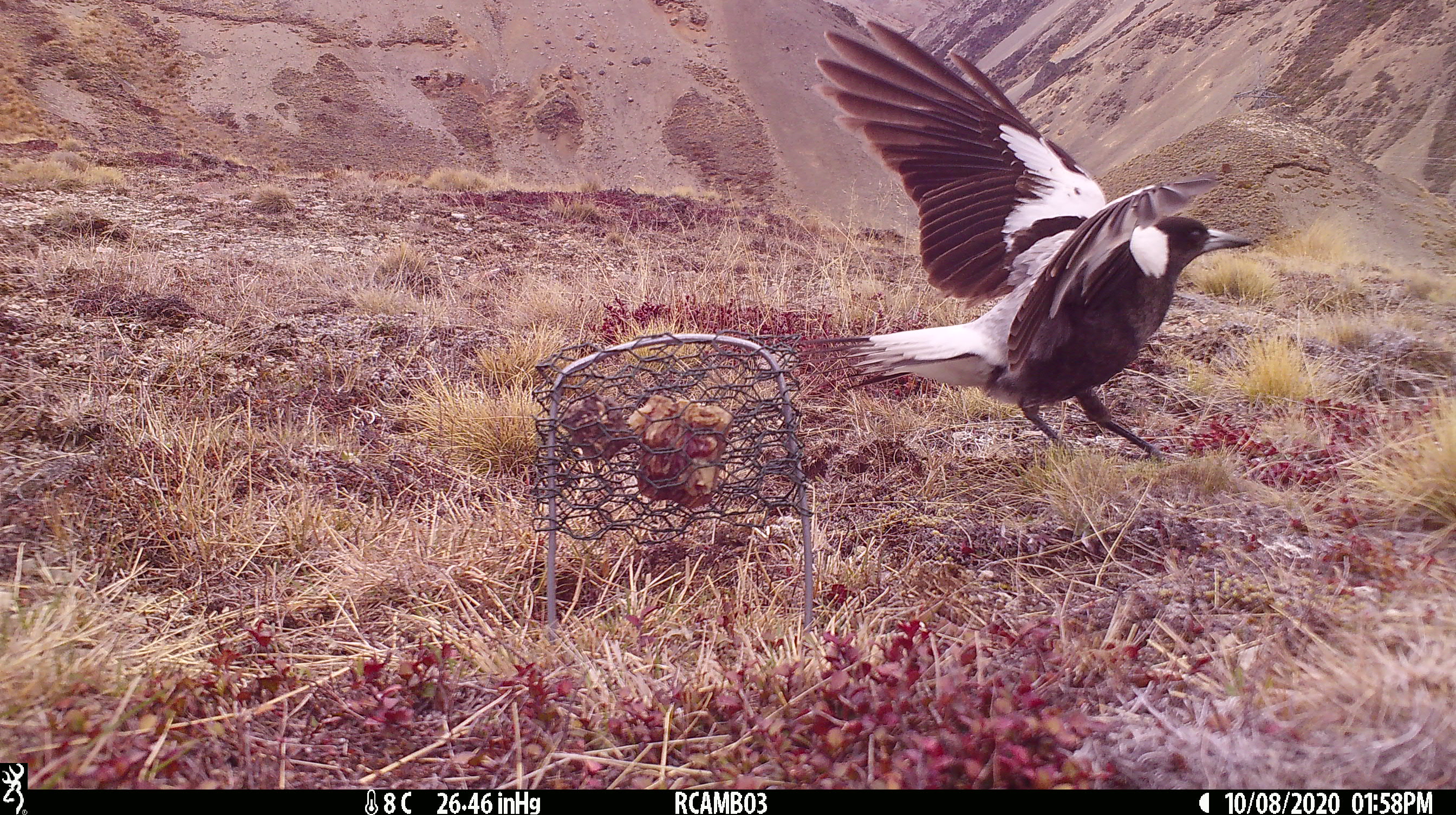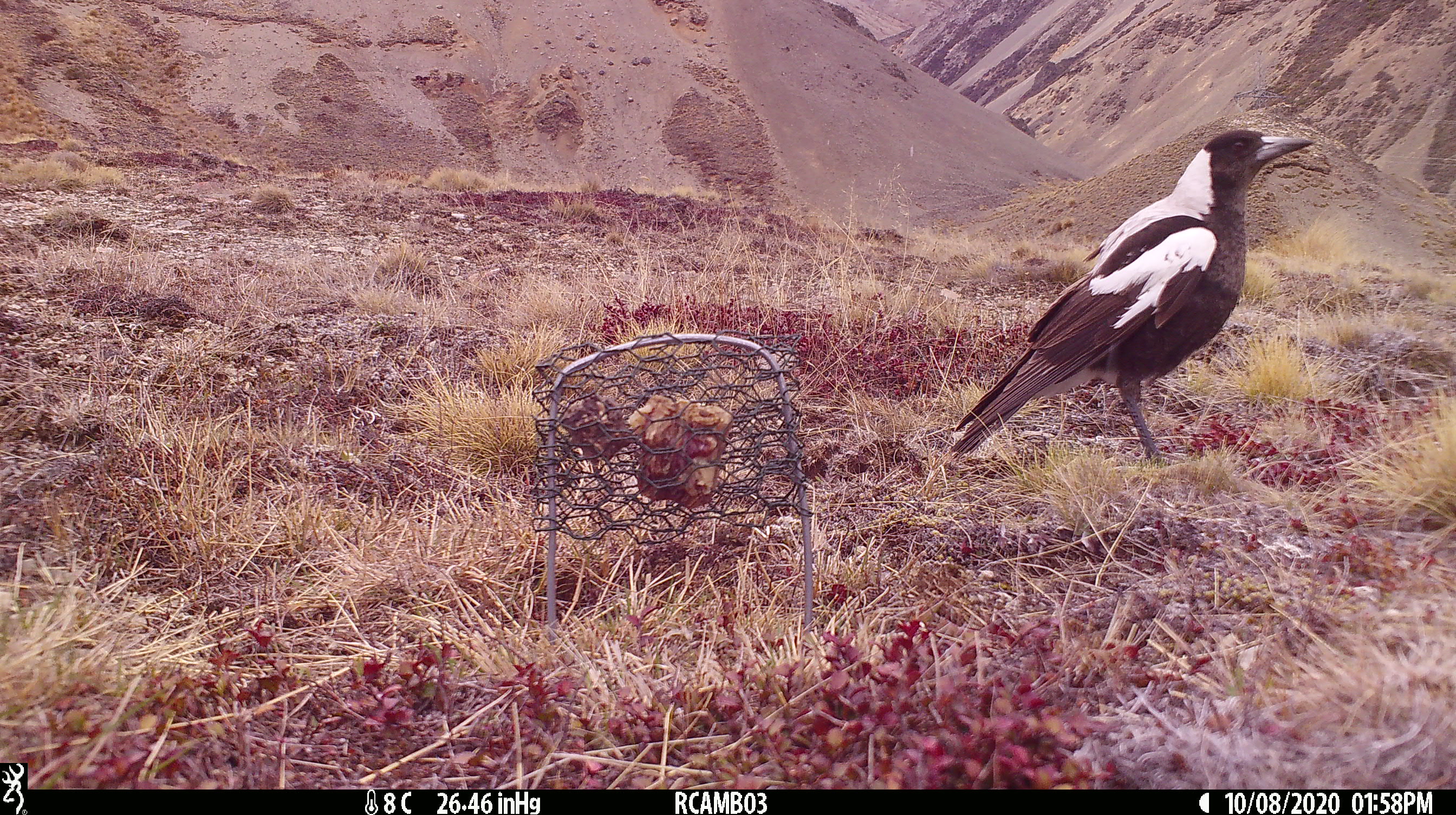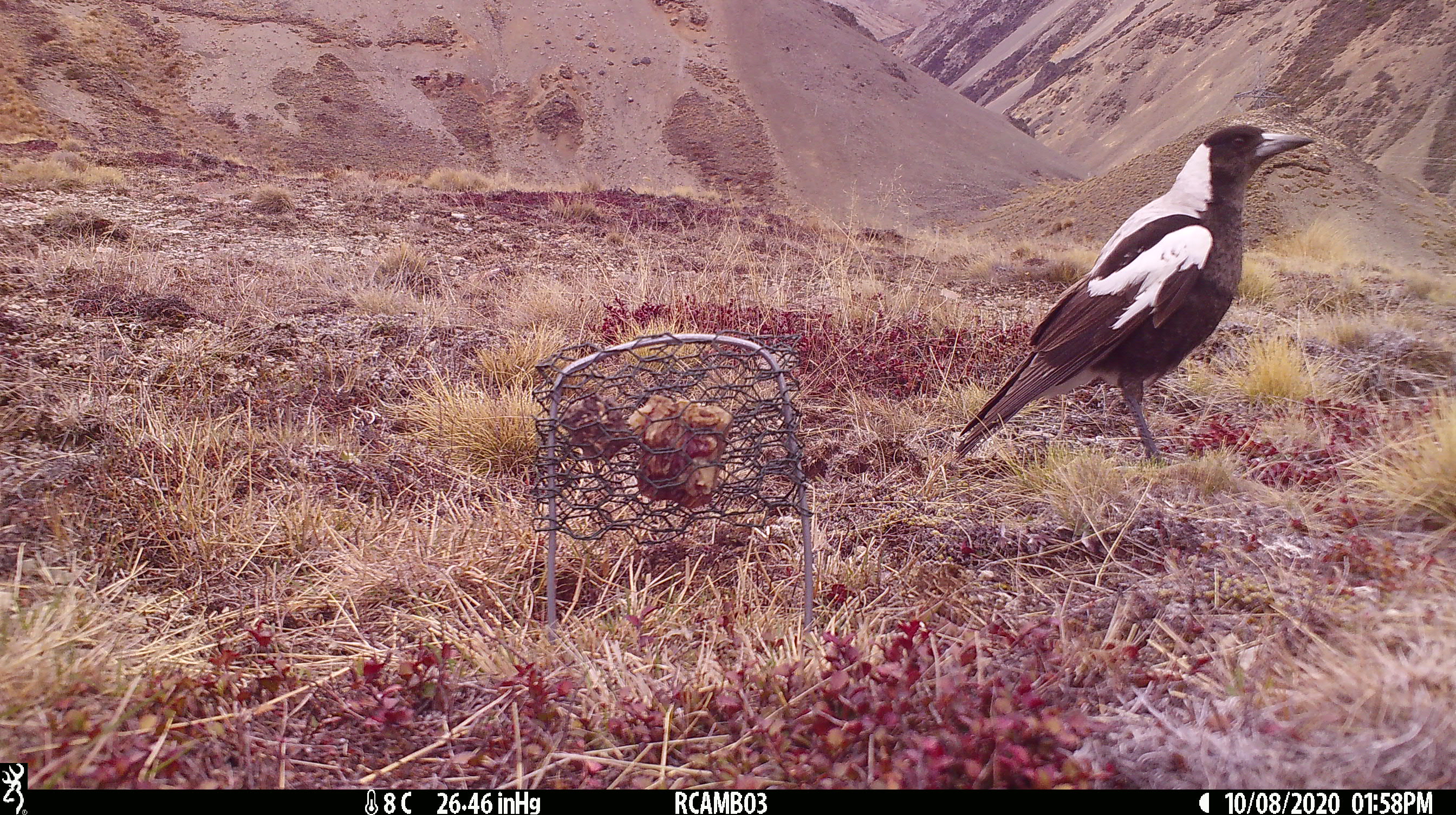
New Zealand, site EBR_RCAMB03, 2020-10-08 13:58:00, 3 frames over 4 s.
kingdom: Animalia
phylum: Chordata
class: Aves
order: Passeriformes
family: Artamidae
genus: Gymnorhina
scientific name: Gymnorhina tibicen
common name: australian magpie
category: magpie